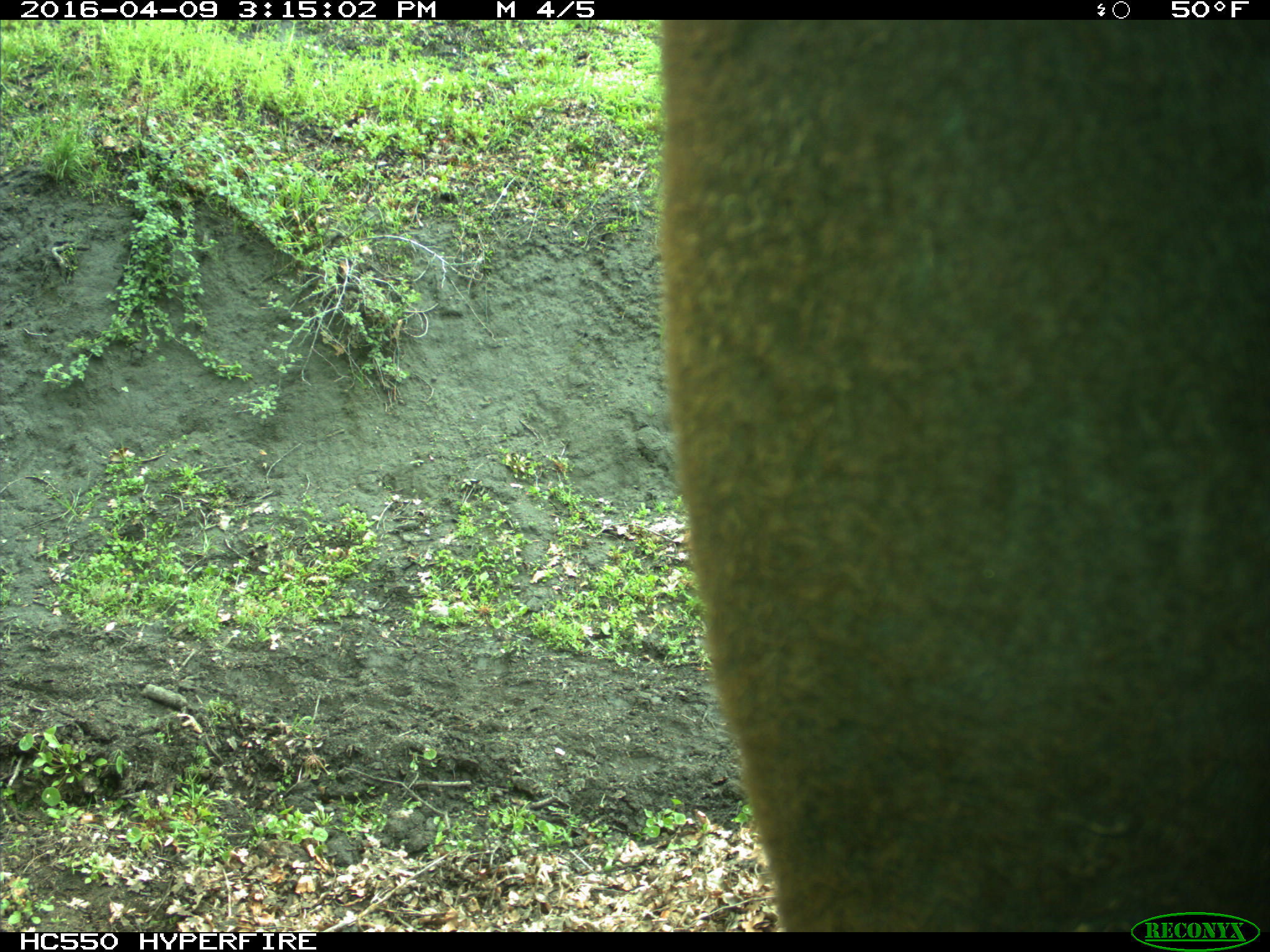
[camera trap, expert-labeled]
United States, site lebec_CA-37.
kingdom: Animalia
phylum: Chordata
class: Mammalia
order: Artiodactyla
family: Bovidae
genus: Bos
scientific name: Bos taurus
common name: domestic cow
Bos taurus (domestic cow).